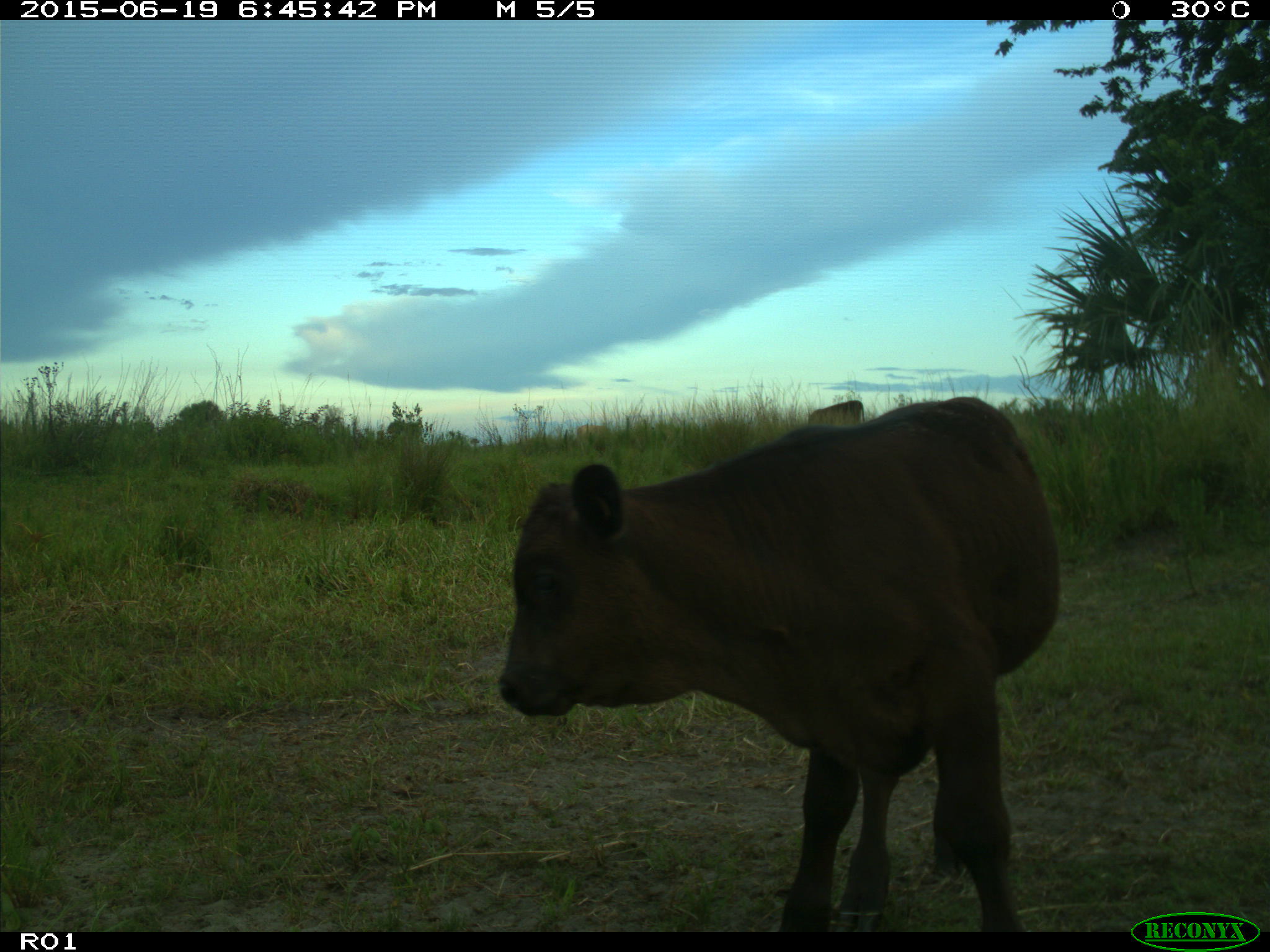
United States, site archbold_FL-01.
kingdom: Animalia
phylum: Chordata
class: Mammalia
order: Artiodactyla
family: Bovidae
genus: Bos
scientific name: Bos taurus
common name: domestic cow